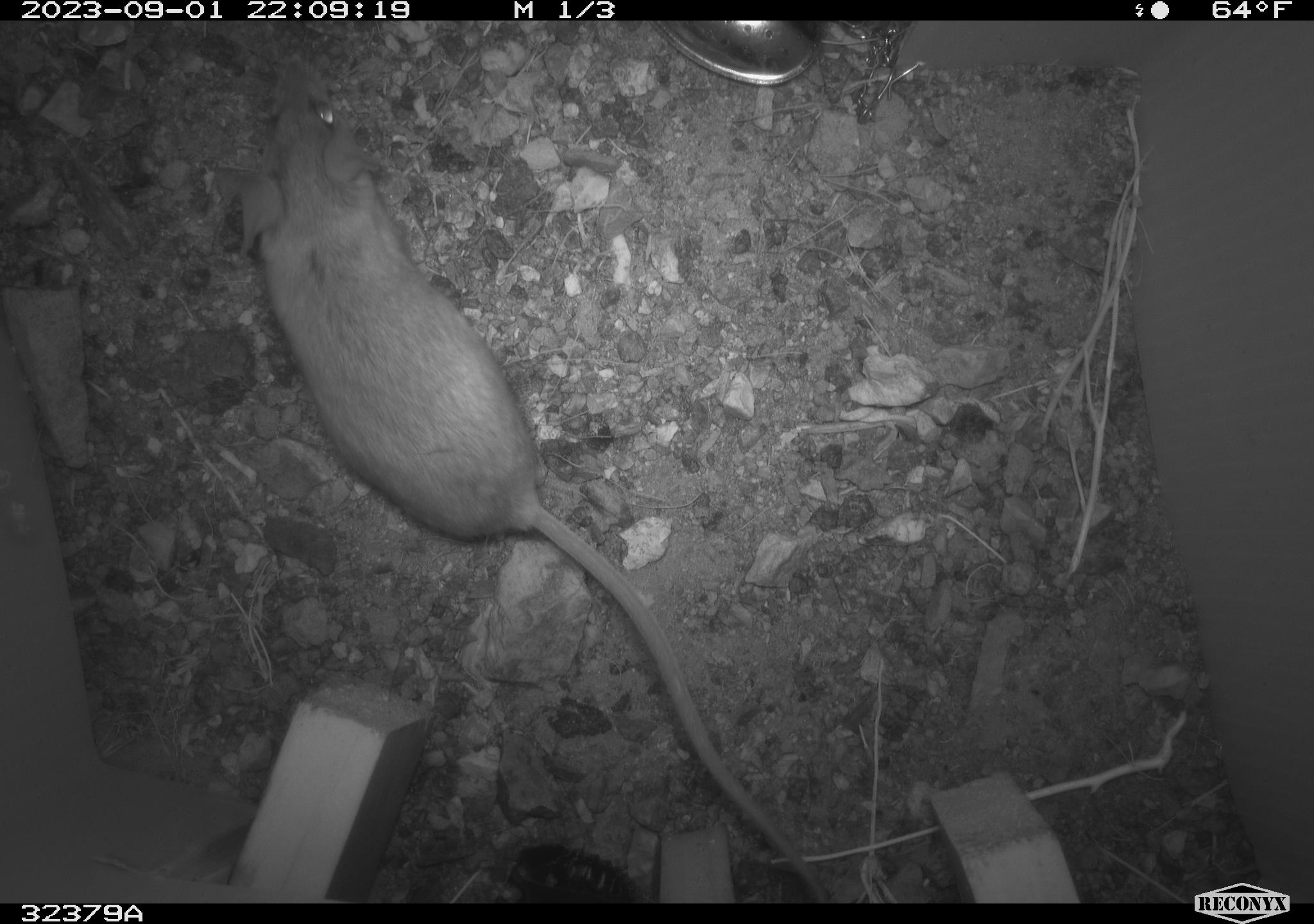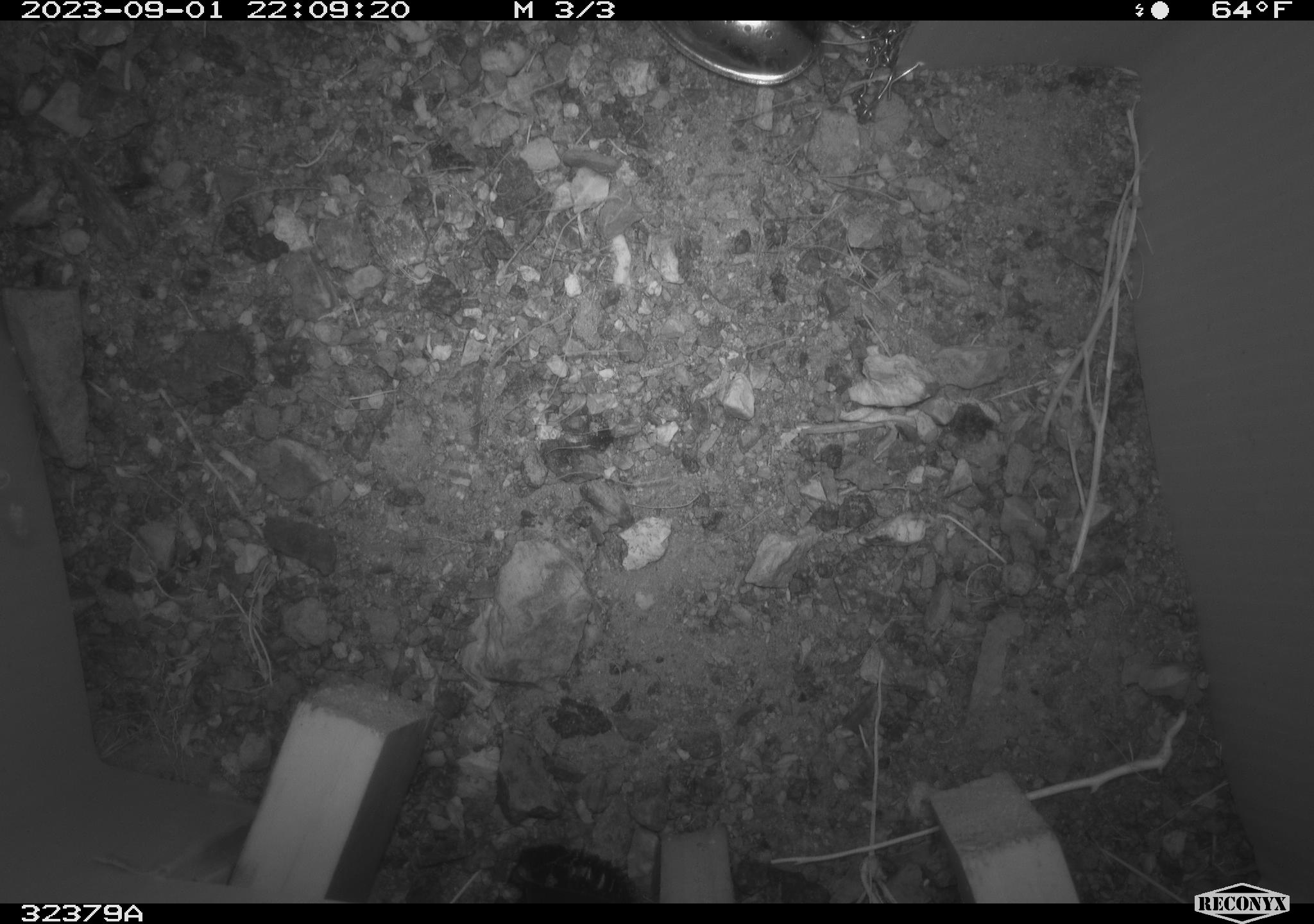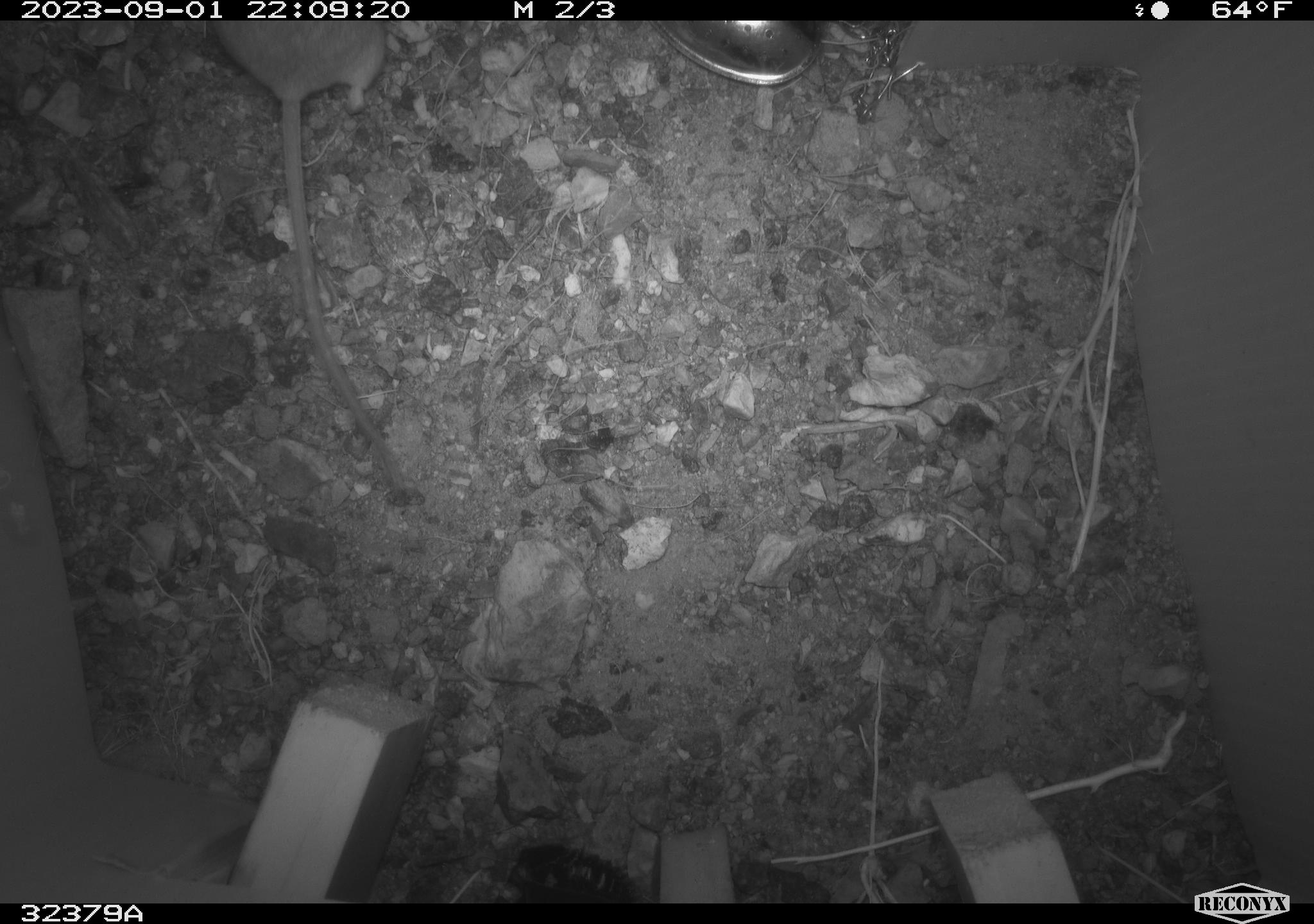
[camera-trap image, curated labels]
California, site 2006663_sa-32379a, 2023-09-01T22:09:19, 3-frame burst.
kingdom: Animalia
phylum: Chordata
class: Mammalia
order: Rodentia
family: Cricetidae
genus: Peromyscus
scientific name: Peromyscus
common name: deer mice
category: peromyscus species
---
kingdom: Animalia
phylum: Chordata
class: Mammalia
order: Rodentia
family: Heteromyidae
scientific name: Heteromyidae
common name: kangaroo rats and pocket mice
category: heteromyidae family